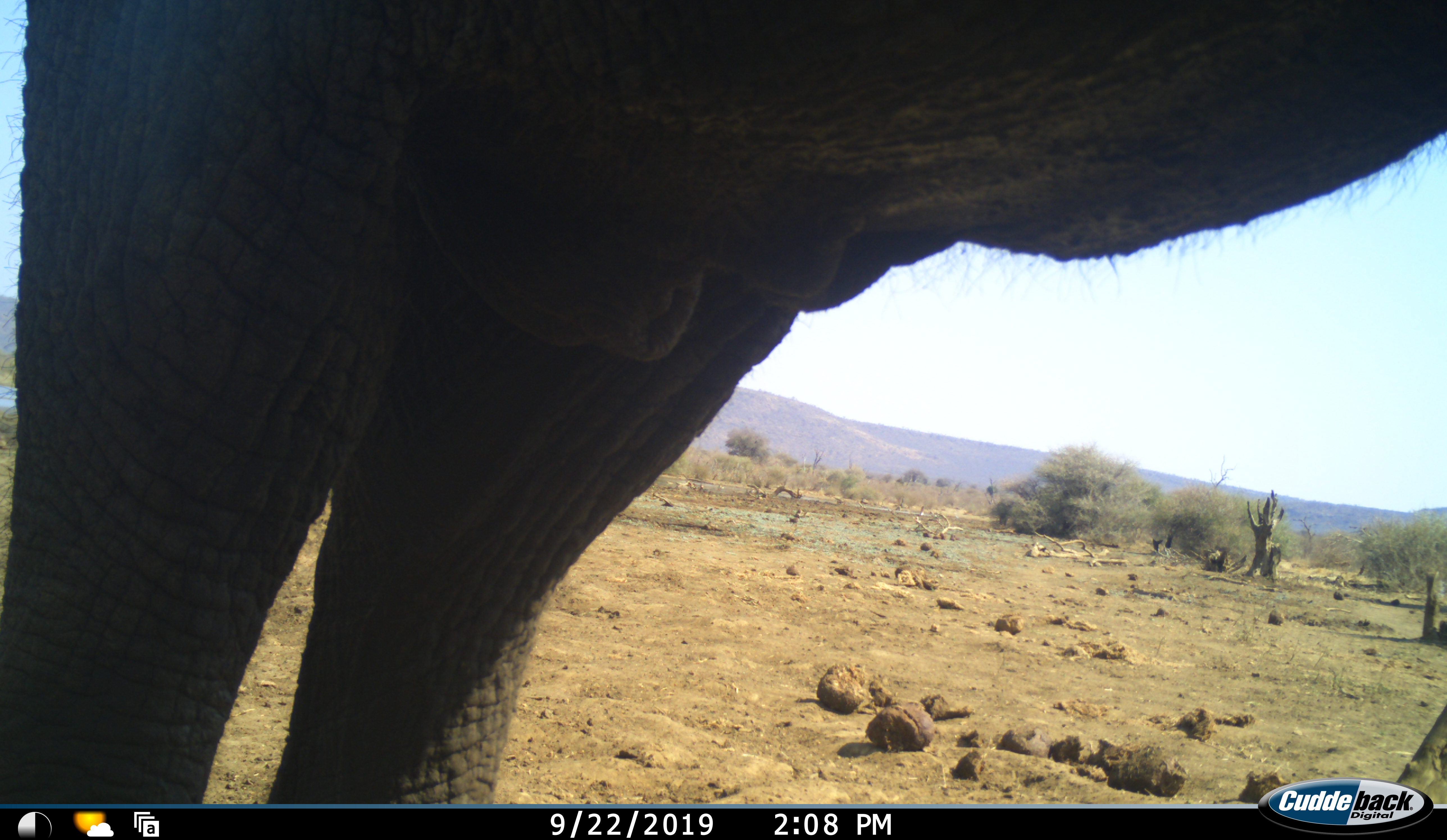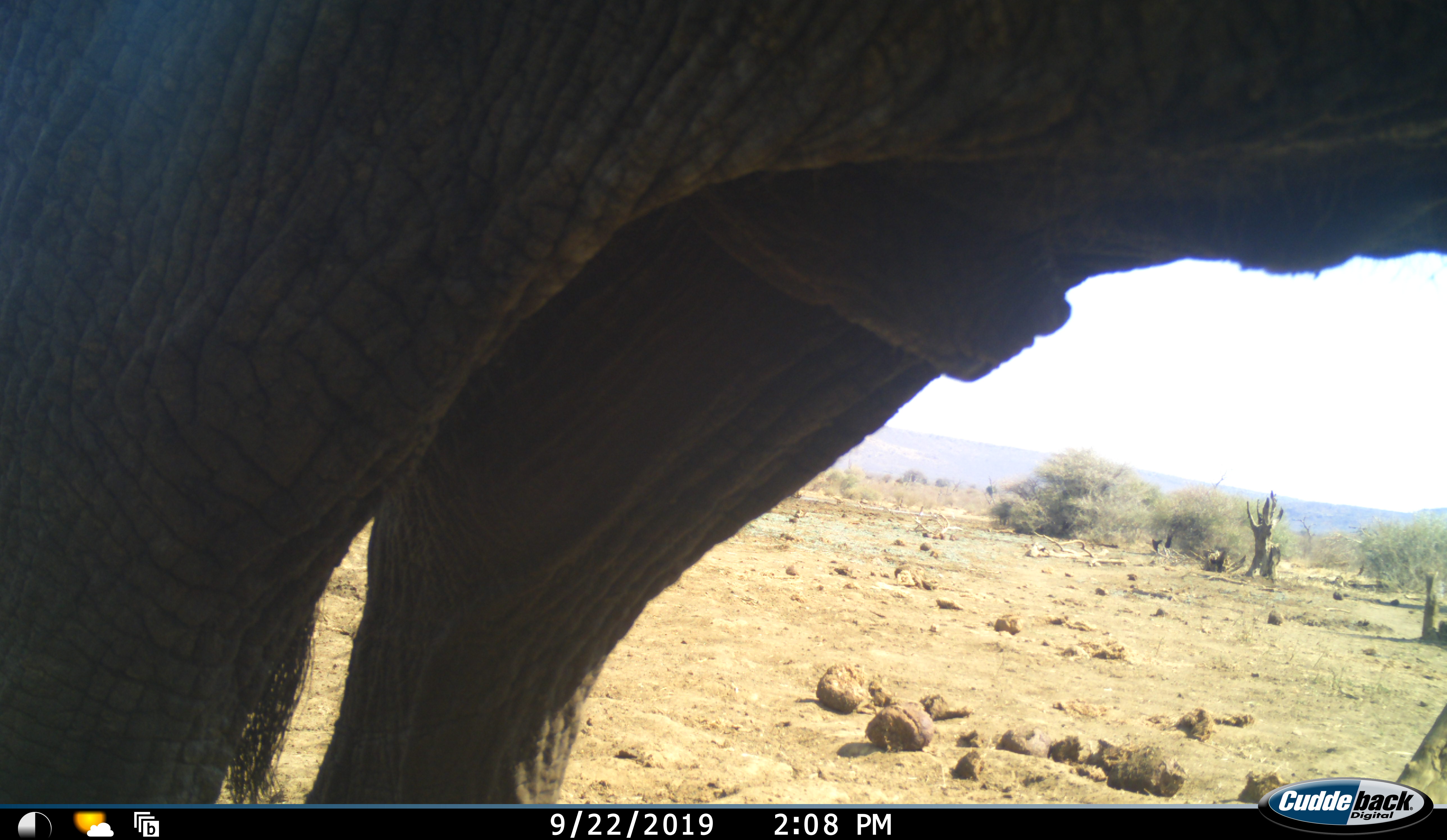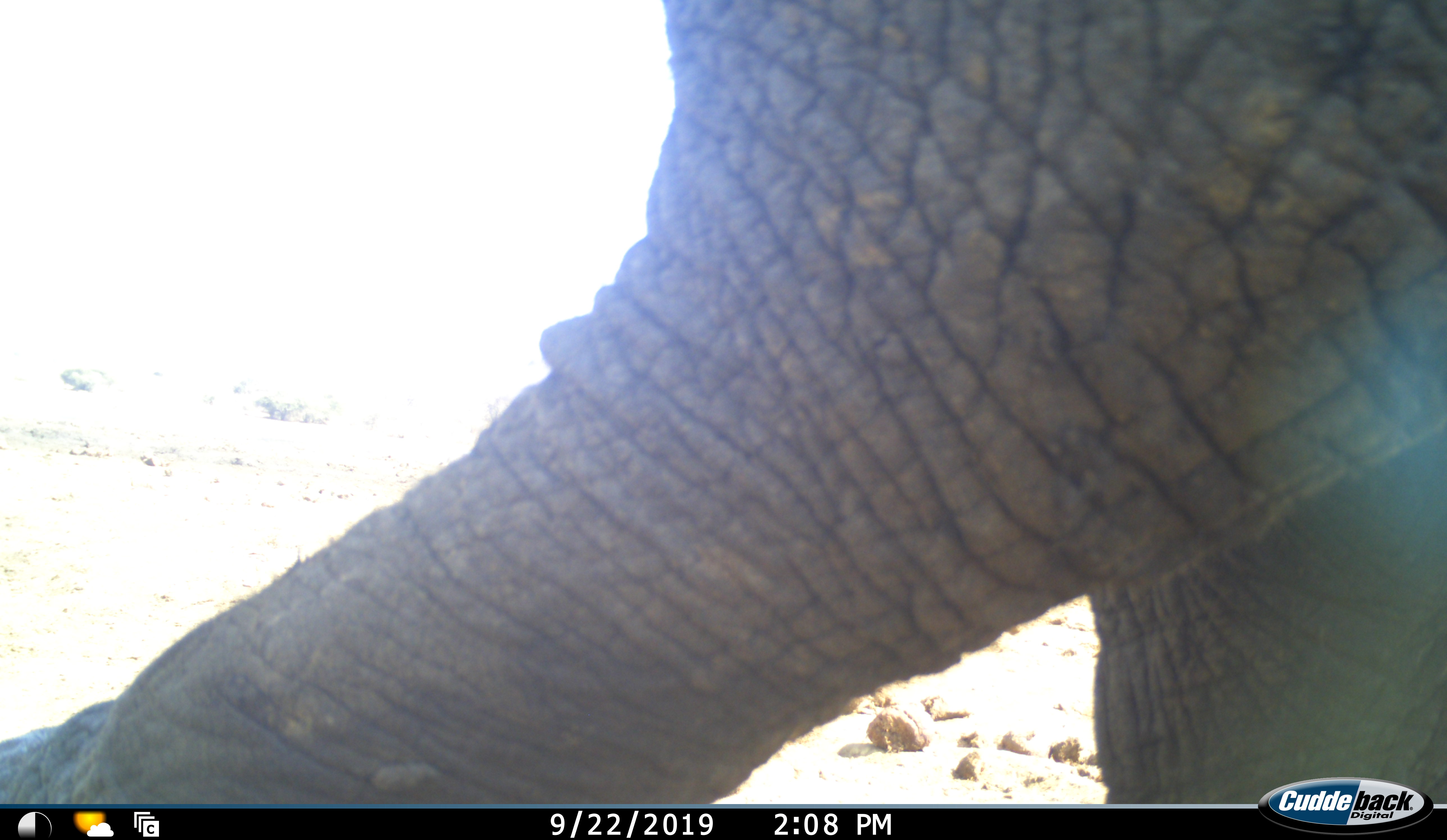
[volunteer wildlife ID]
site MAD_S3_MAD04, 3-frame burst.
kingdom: Animalia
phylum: Chordata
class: Mammalia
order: Proboscidea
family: Elephantidae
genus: Loxodonta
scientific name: Loxodonta africana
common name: african bush elephant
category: elephant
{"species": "elephant (african bush elephant) (Loxodonta africana)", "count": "1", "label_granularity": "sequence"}